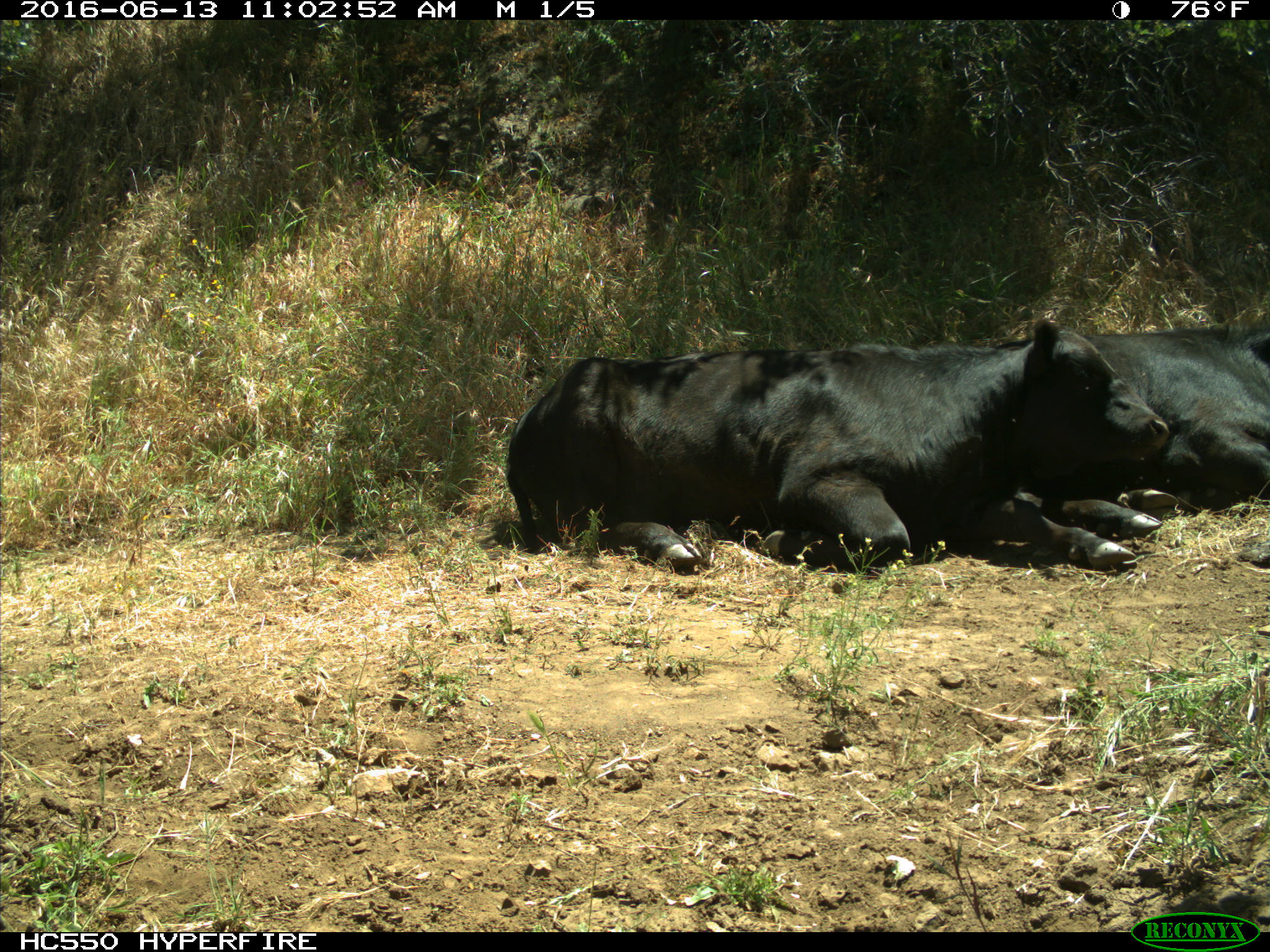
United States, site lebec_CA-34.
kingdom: Animalia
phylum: Chordata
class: Mammalia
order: Artiodactyla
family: Bovidae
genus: Bos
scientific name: Bos taurus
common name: domestic cow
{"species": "Bos taurus (domestic cow)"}